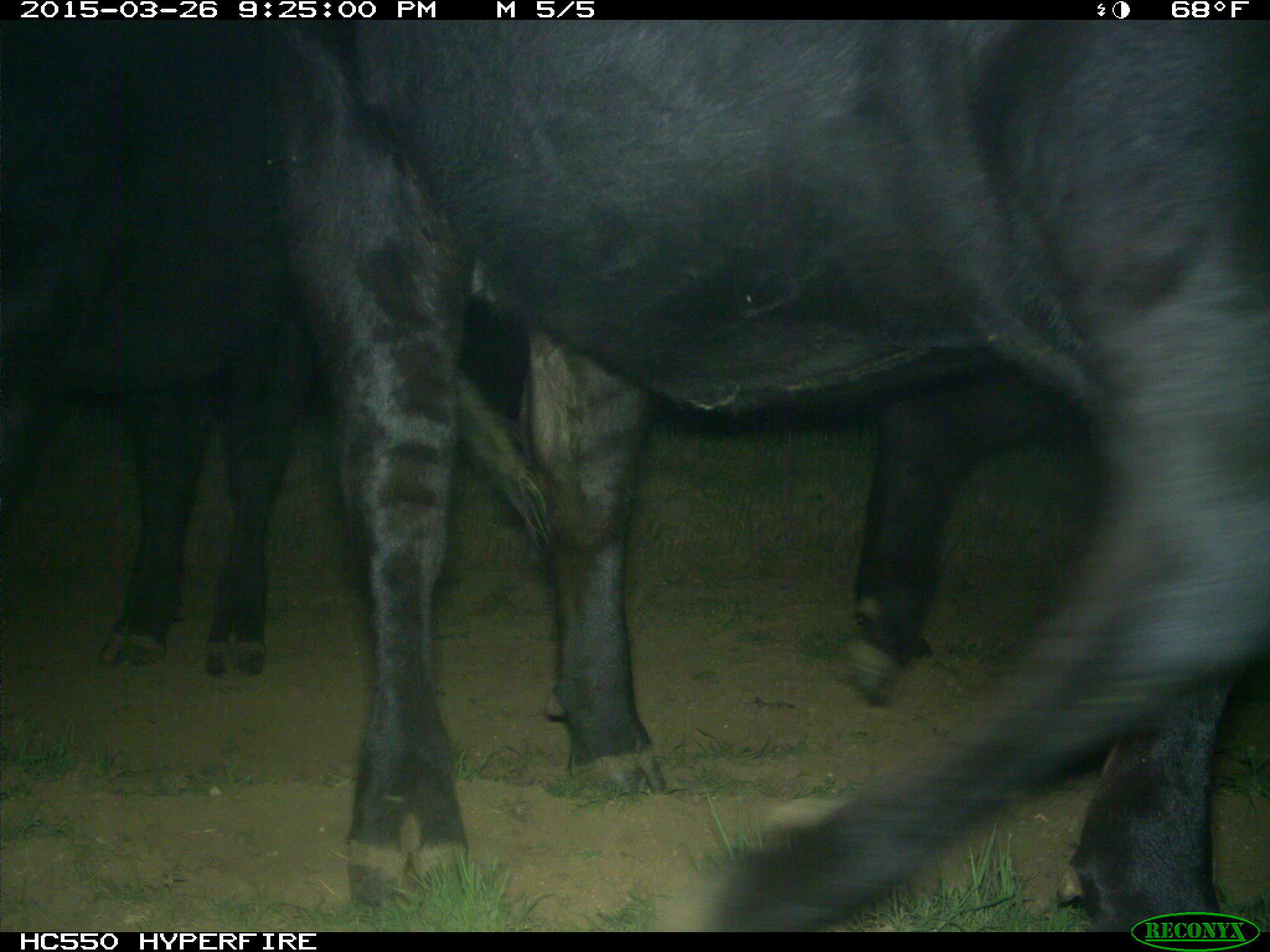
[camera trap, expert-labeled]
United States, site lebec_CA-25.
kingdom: Animalia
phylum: Chordata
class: Mammalia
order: Artiodactyla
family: Bovidae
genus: Bos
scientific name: Bos taurus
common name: domestic cow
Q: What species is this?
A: Bos taurus (domestic cow).